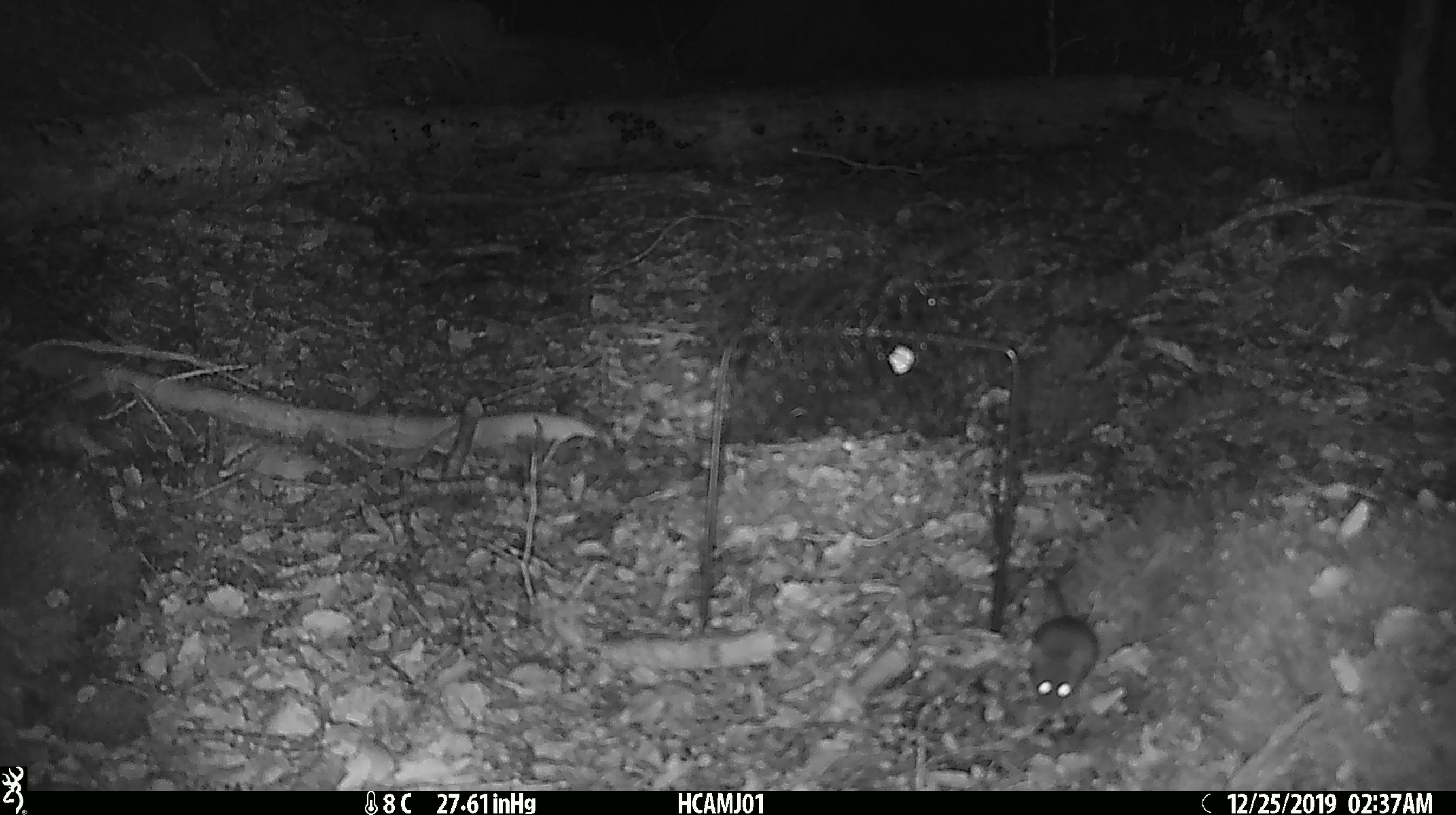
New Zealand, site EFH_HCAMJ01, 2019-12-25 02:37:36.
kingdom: Animalia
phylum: Chordata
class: Mammalia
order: Rodentia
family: Muridae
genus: Mus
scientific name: Mus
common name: mouse